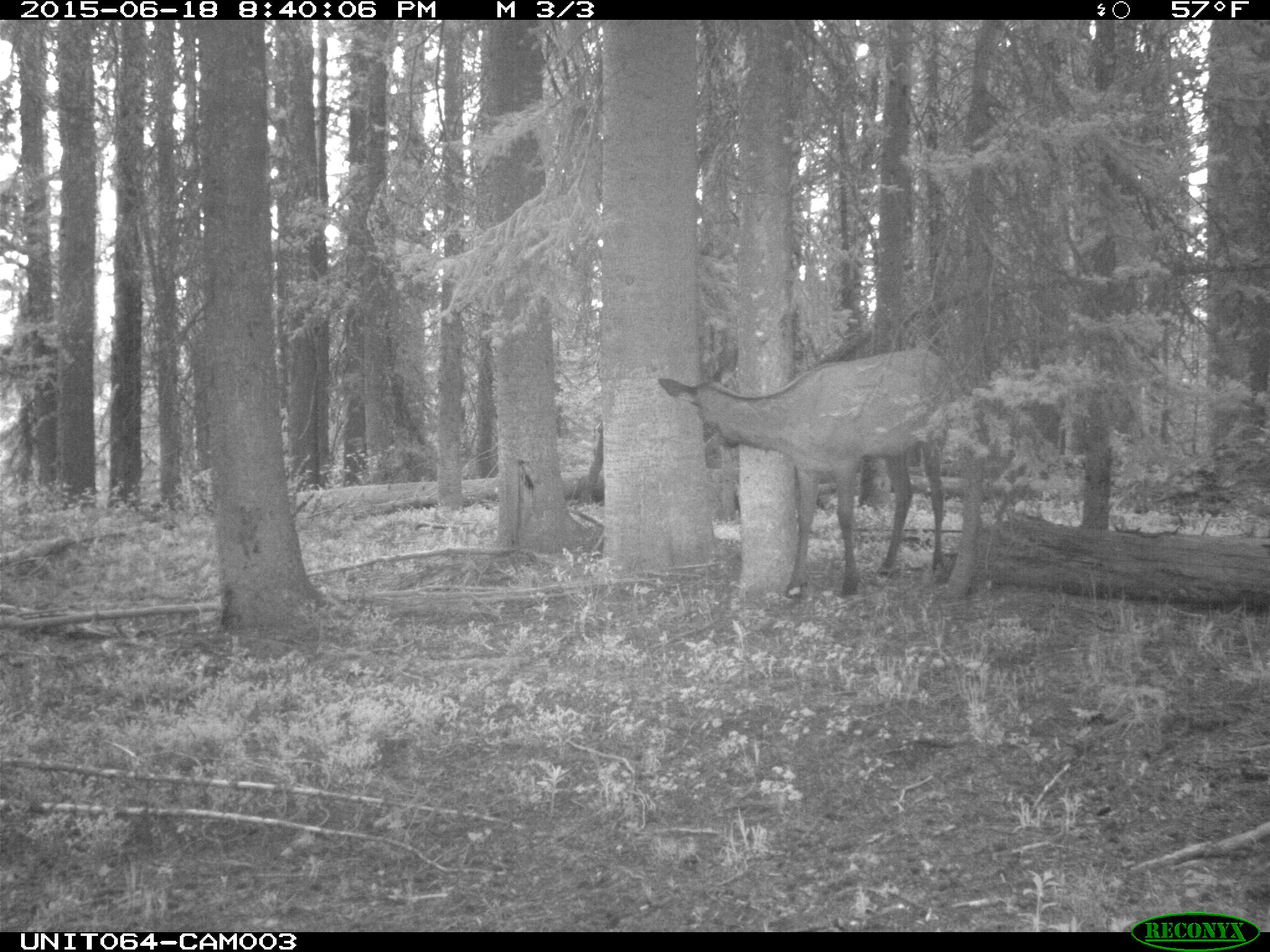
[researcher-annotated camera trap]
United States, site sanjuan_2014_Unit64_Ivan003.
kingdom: Animalia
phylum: Chordata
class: Mammalia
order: Artiodactyla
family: Cervidae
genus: Cervus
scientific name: Cervus elaphus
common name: red deer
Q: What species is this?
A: Cervus elaphus (red deer).